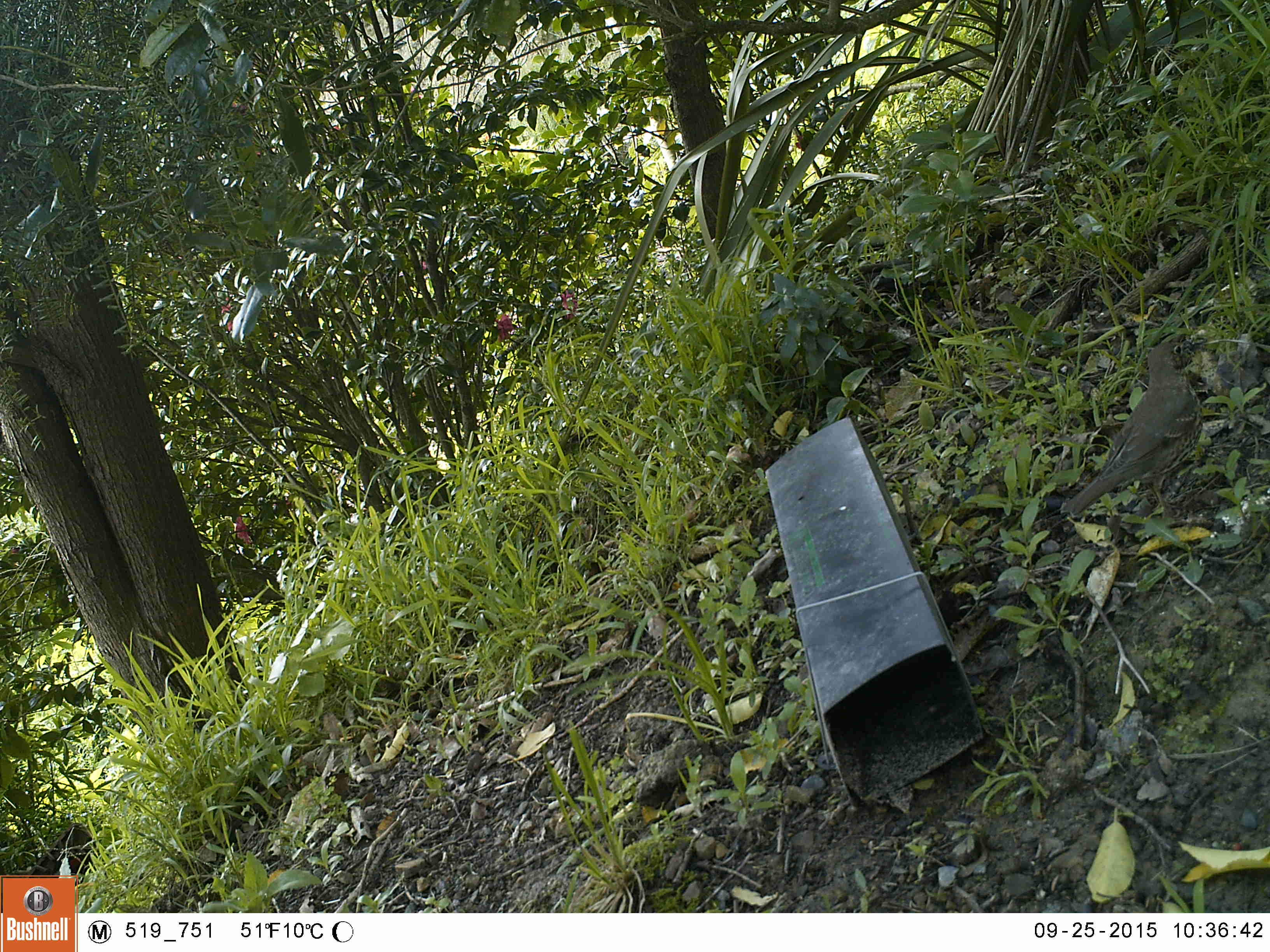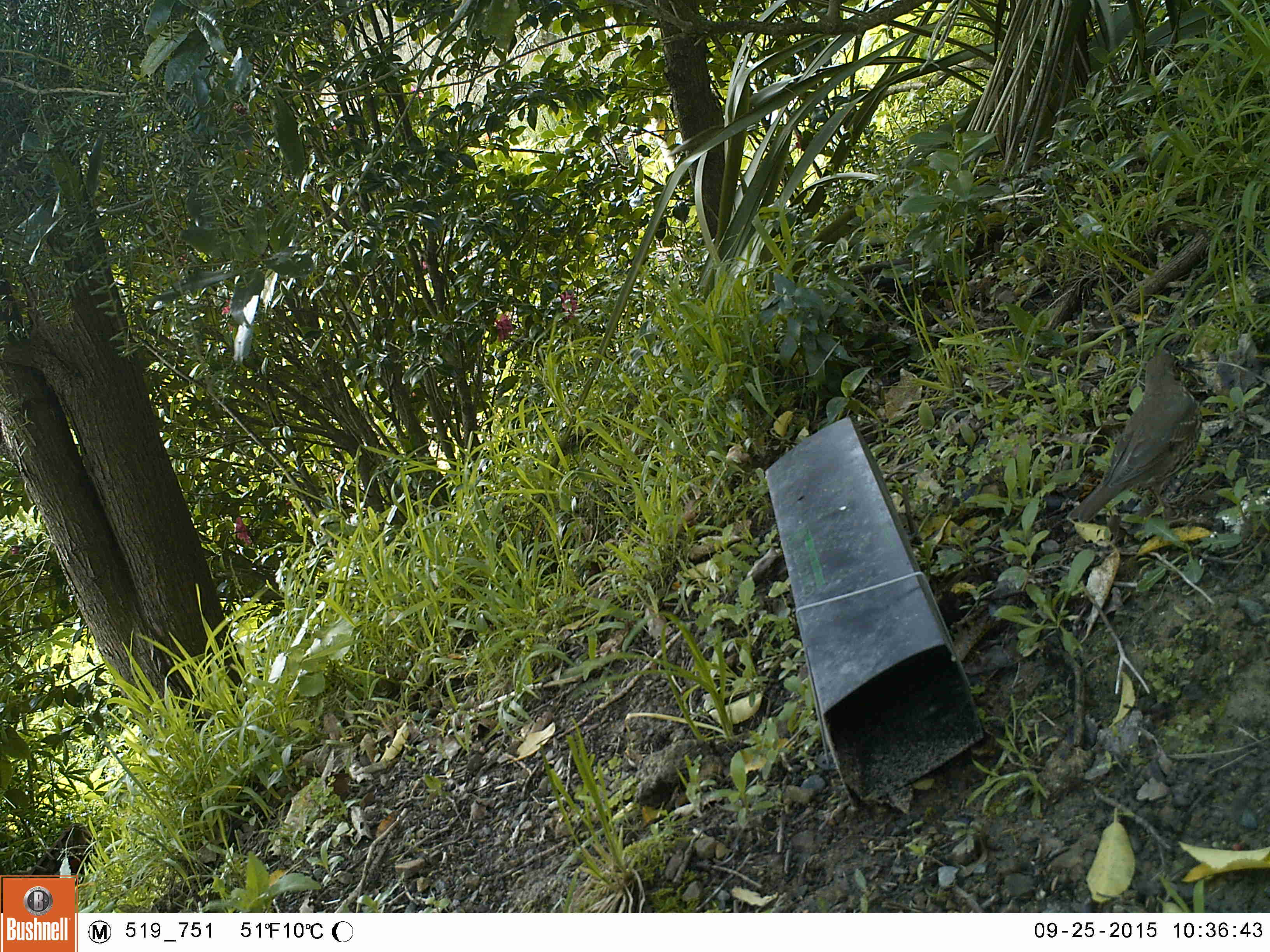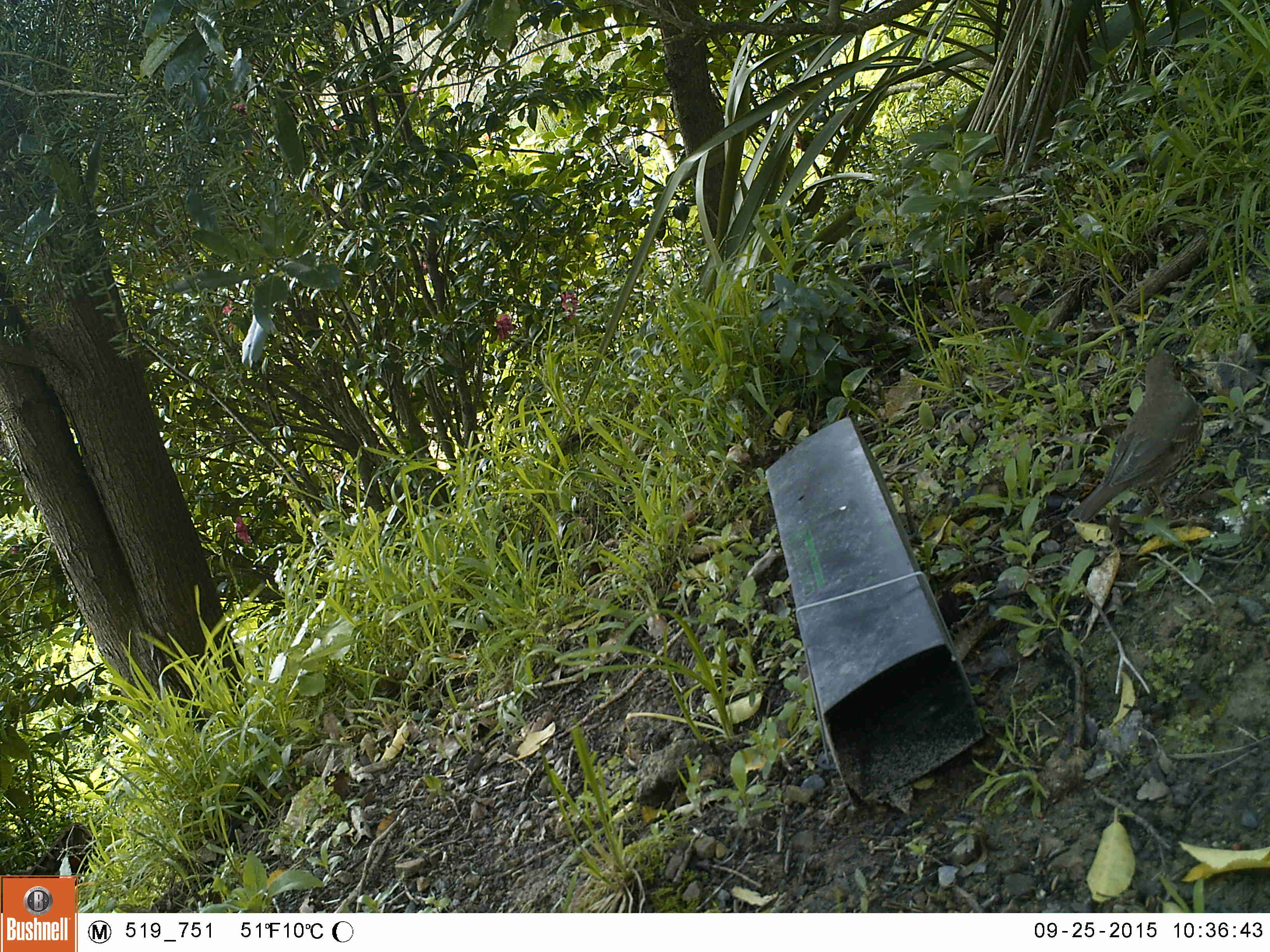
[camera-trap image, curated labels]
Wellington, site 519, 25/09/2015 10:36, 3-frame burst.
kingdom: Animalia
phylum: Chordata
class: Aves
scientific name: Aves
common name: bird